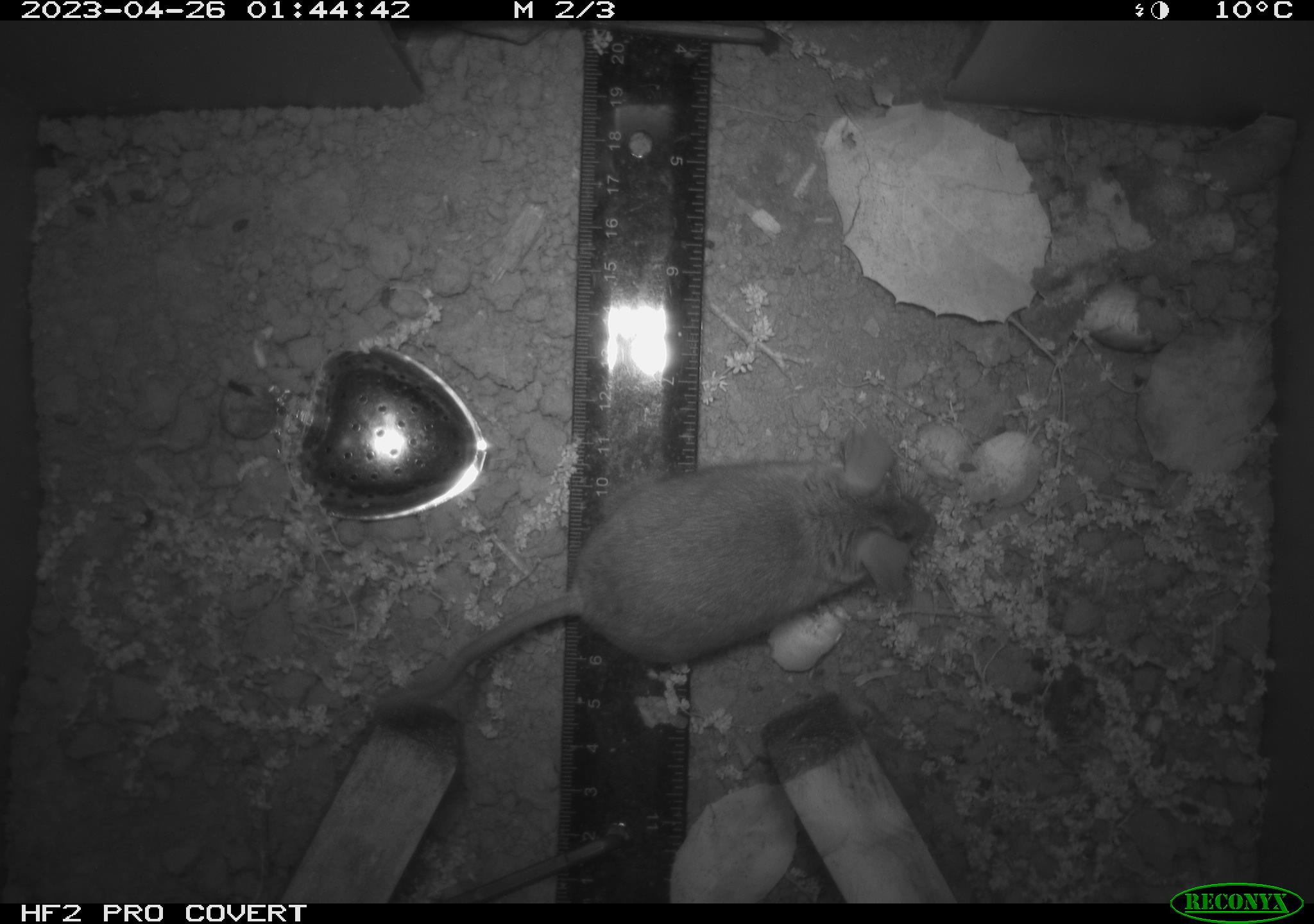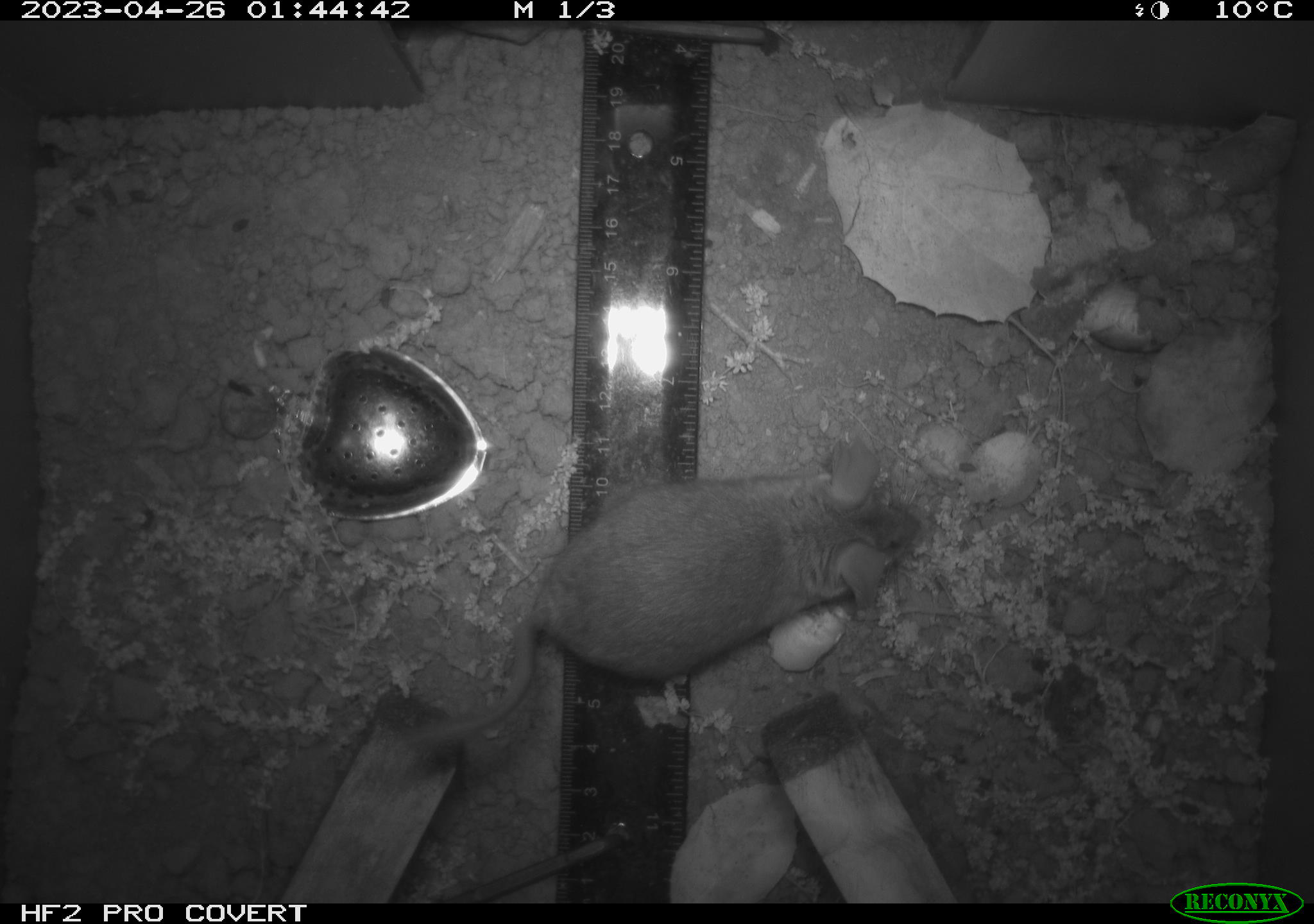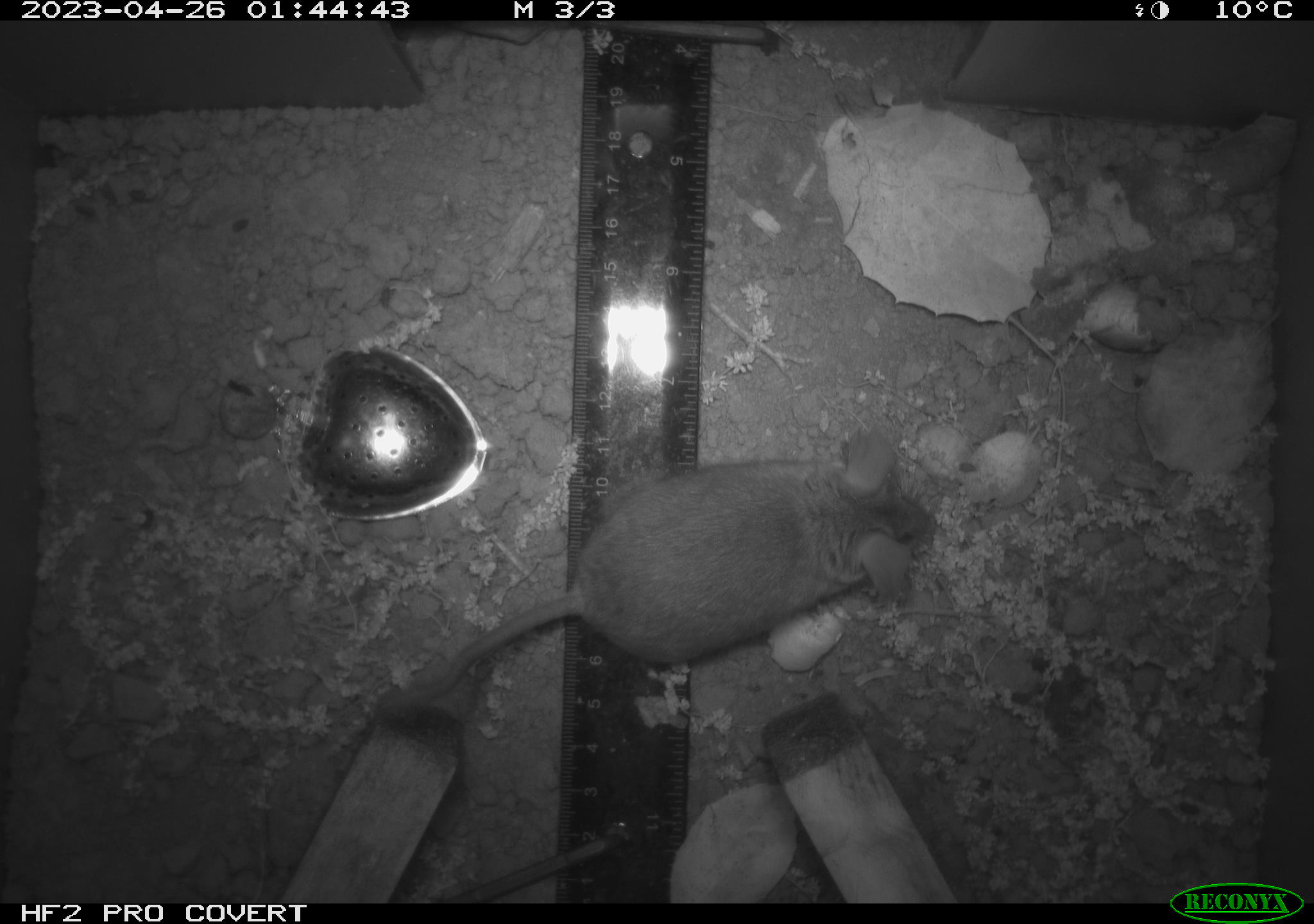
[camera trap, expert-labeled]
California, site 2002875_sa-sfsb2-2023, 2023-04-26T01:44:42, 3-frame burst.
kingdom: Animalia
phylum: Chordata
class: Mammalia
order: Rodentia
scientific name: Rodentia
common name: mouse species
Mouse species (Rodentia).